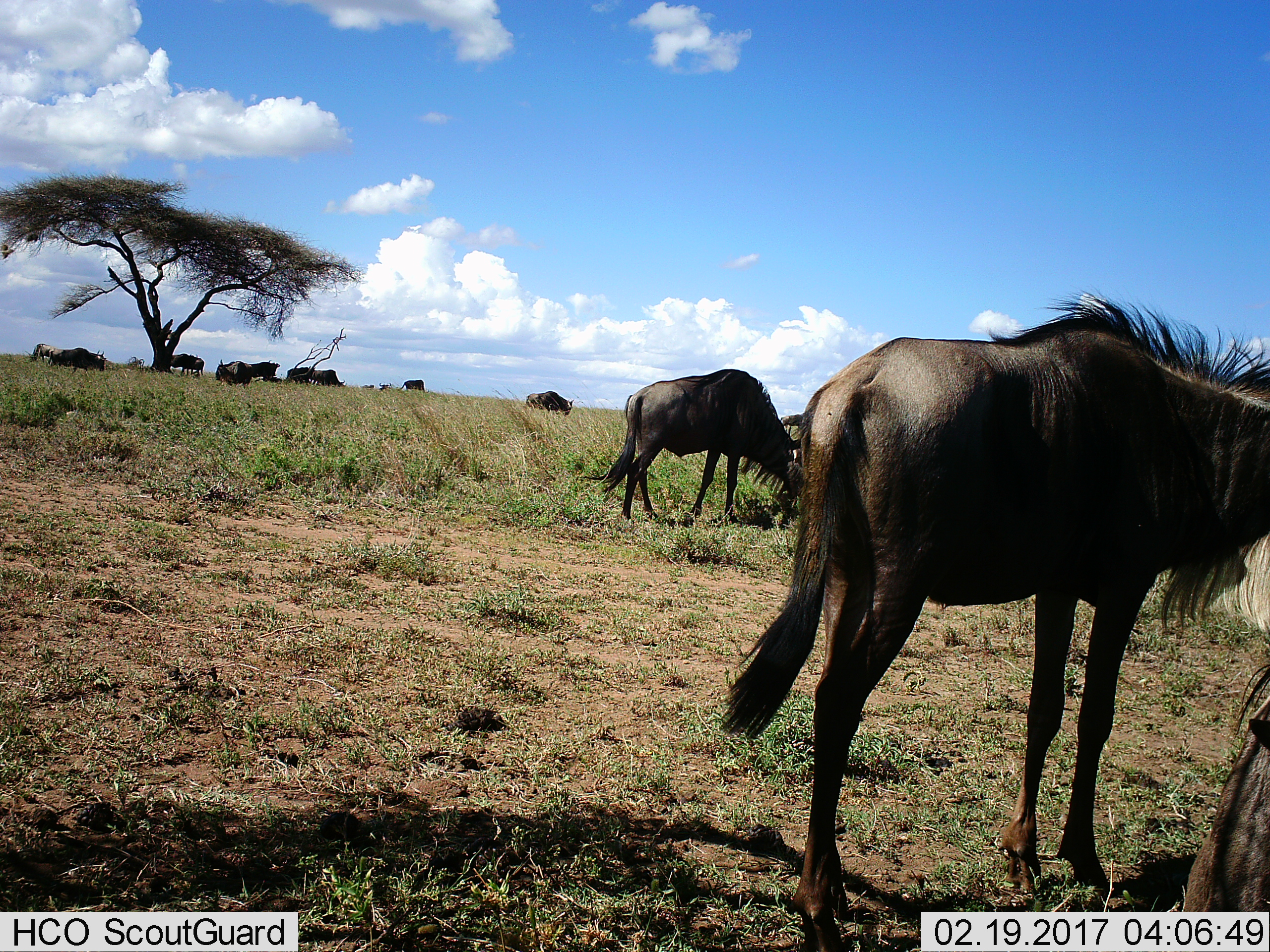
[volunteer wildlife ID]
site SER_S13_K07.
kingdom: Animalia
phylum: Chordata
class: Mammalia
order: Artiodactyla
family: Bovidae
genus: Connochaetes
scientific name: Connochaetes taurinus taurinus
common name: blue wildebeest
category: wildebeestblue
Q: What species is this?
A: Wildebeestblue (blue wildebeest) (Connochaetes taurinus taurinus).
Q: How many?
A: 11-50.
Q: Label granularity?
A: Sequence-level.